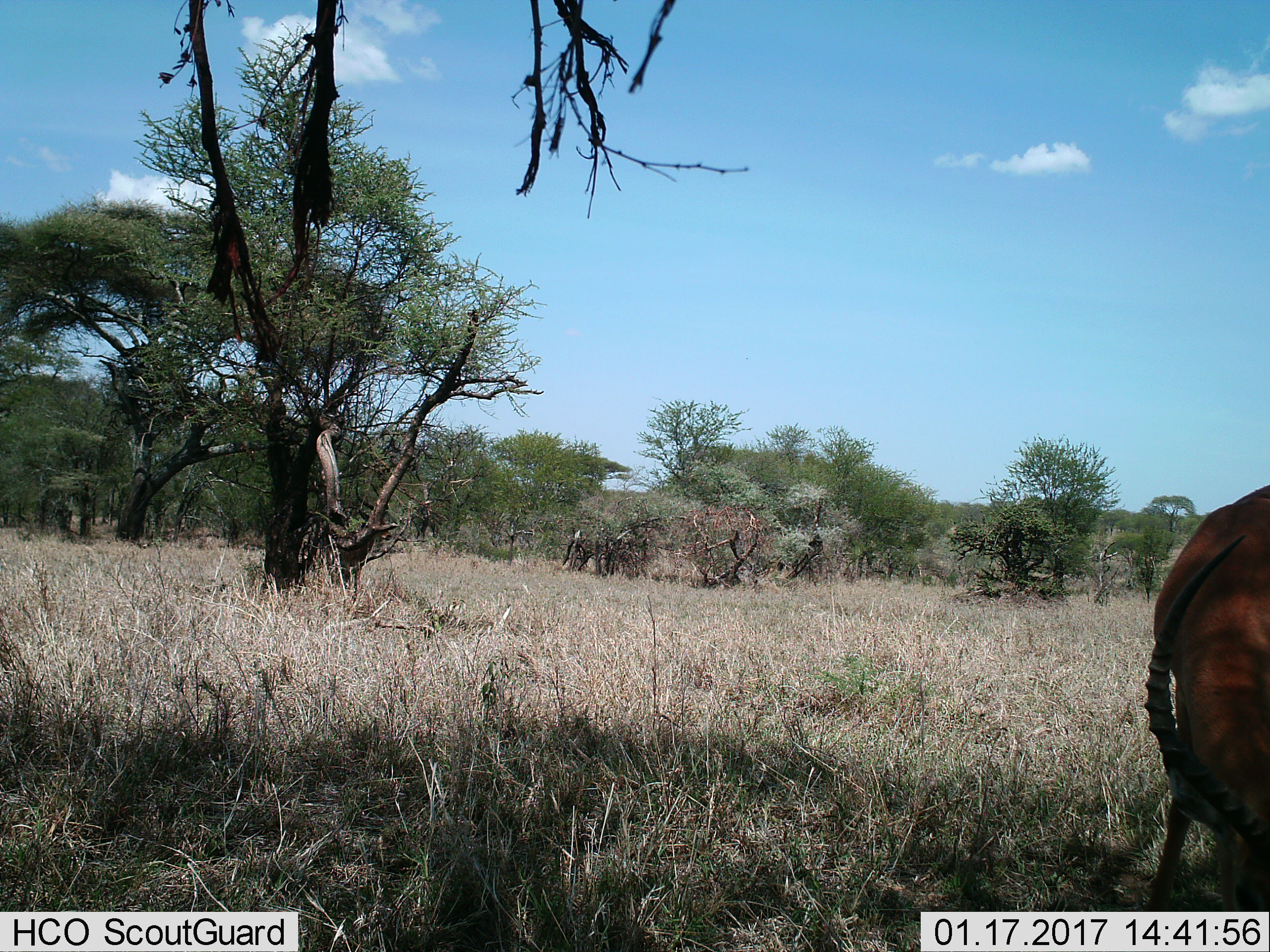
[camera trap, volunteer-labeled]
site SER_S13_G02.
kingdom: Animalia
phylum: Chordata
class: Mammalia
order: Artiodactyla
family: Bovidae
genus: Aepyceros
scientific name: Aepyceros melampus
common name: impala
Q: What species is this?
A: Impala (Aepyceros melampus).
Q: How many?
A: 1.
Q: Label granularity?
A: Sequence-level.